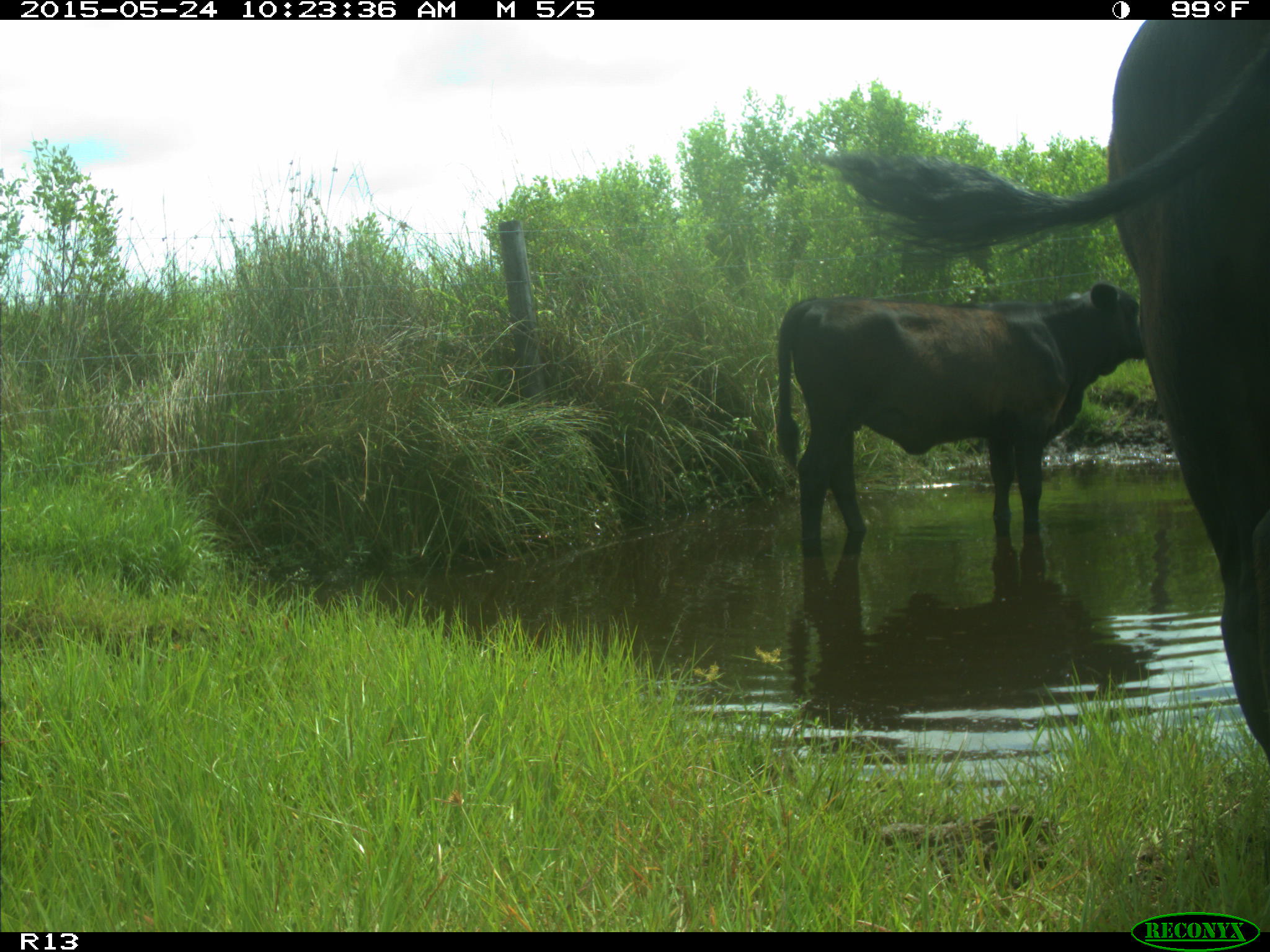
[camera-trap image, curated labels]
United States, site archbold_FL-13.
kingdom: Animalia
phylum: Chordata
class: Mammalia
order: Artiodactyla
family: Bovidae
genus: Bos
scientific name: Bos taurus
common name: domestic cow